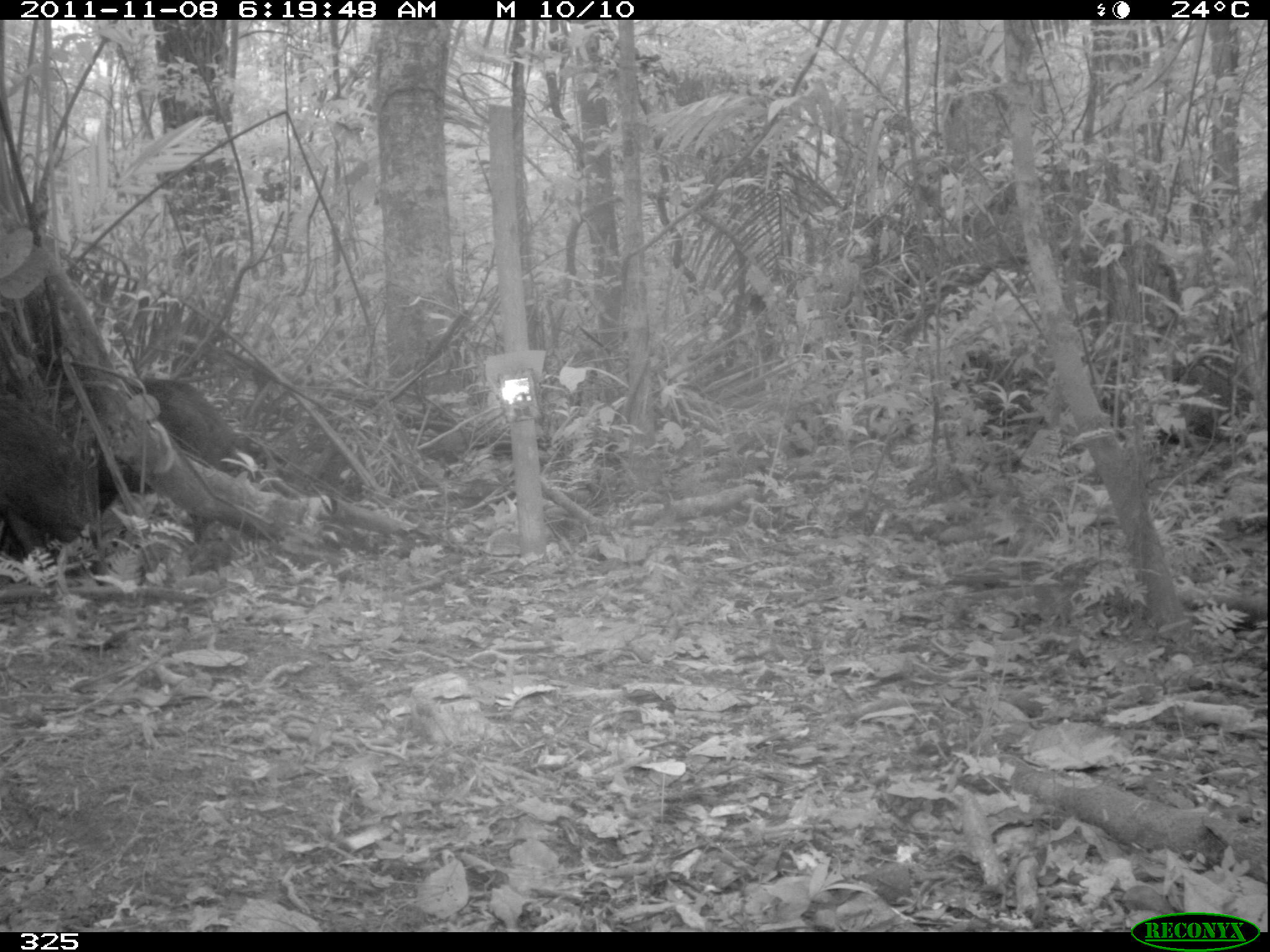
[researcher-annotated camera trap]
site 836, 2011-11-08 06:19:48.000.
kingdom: Animalia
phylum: Chordata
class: Mammalia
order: Artiodactyla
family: Tayassuidae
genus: Tayassu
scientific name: Tayassu pecari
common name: white-lipped peccary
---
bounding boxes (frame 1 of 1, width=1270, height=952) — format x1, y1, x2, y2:
tayassu pecari: 123, 378, 239, 470